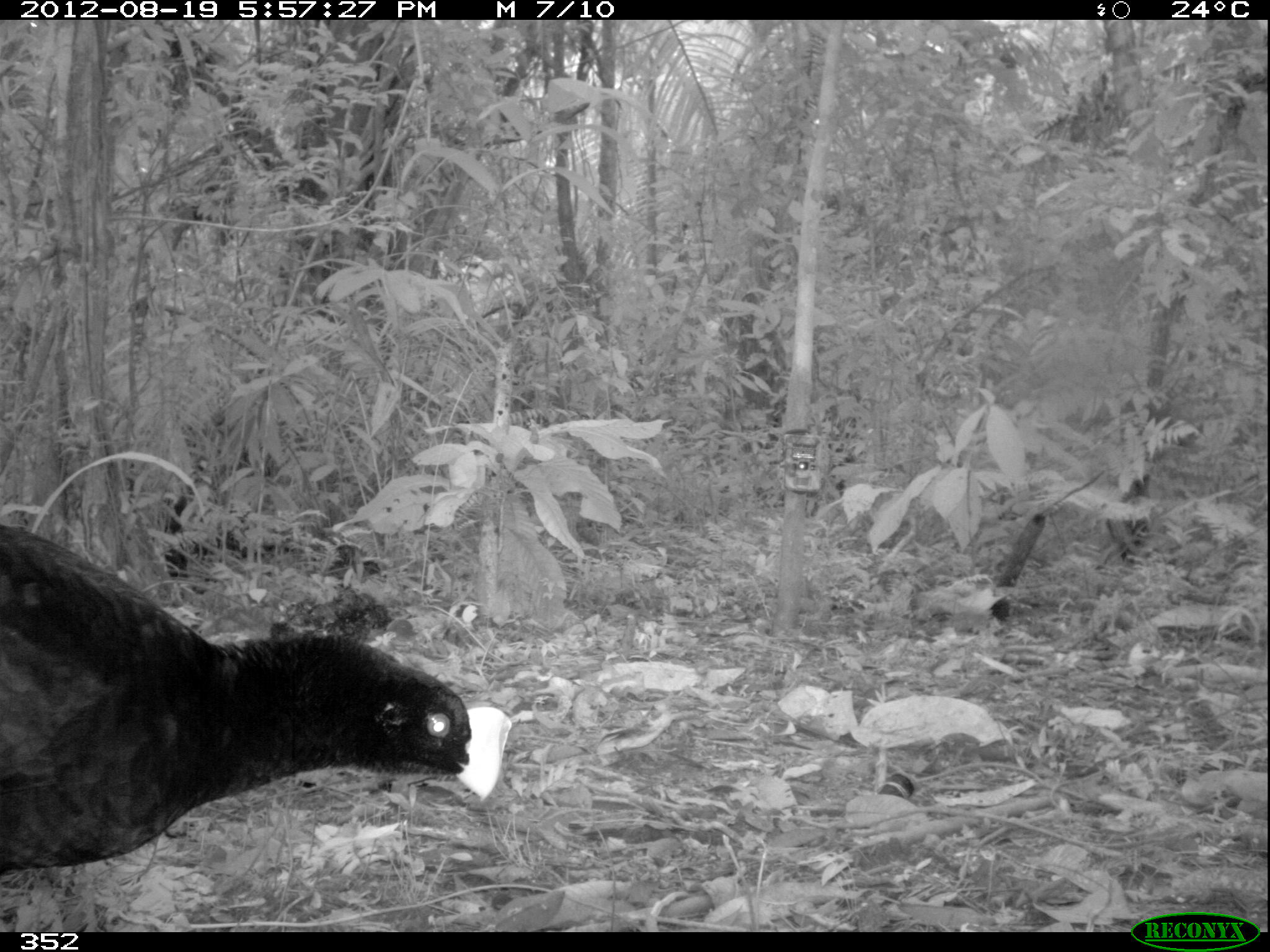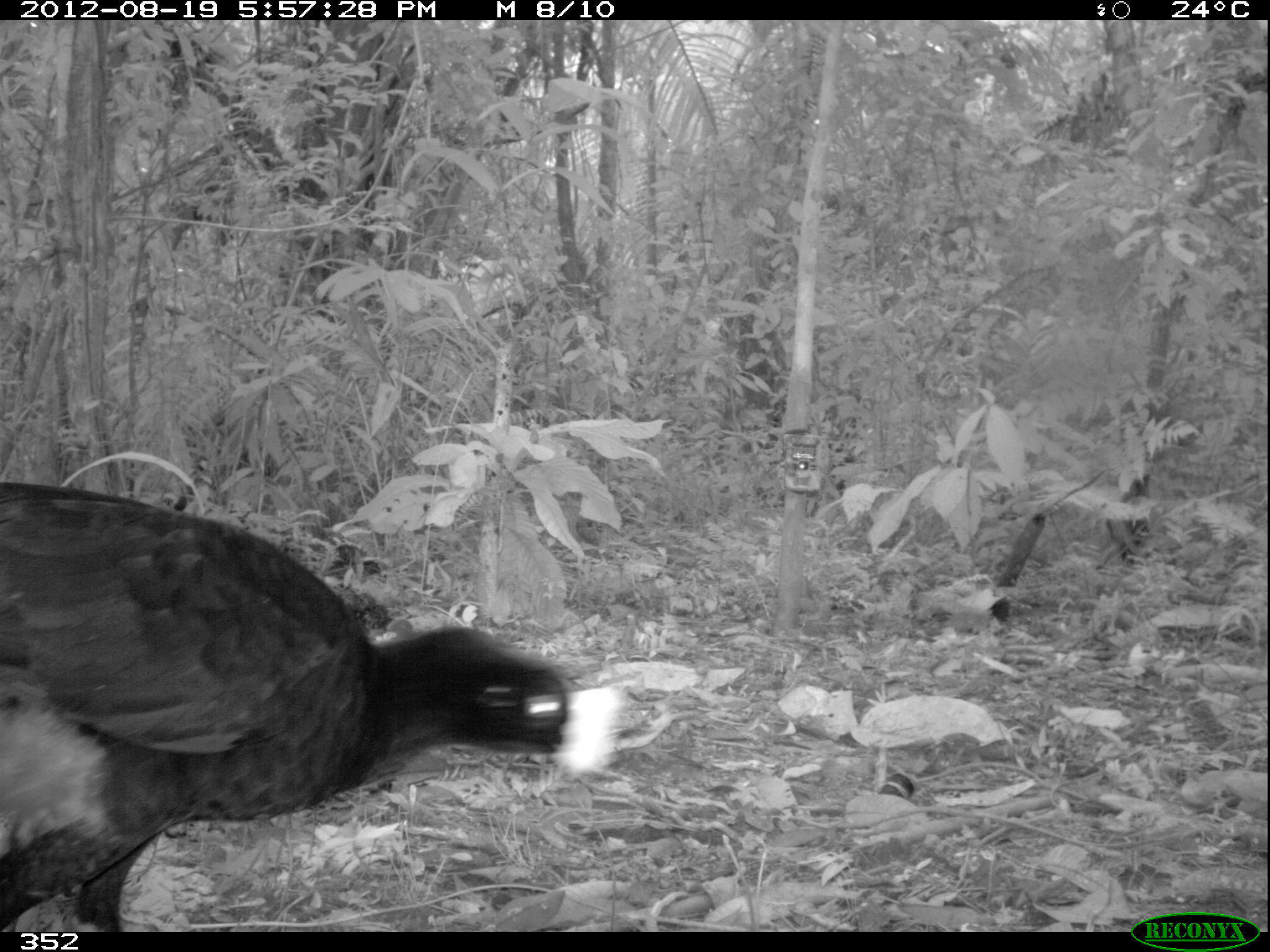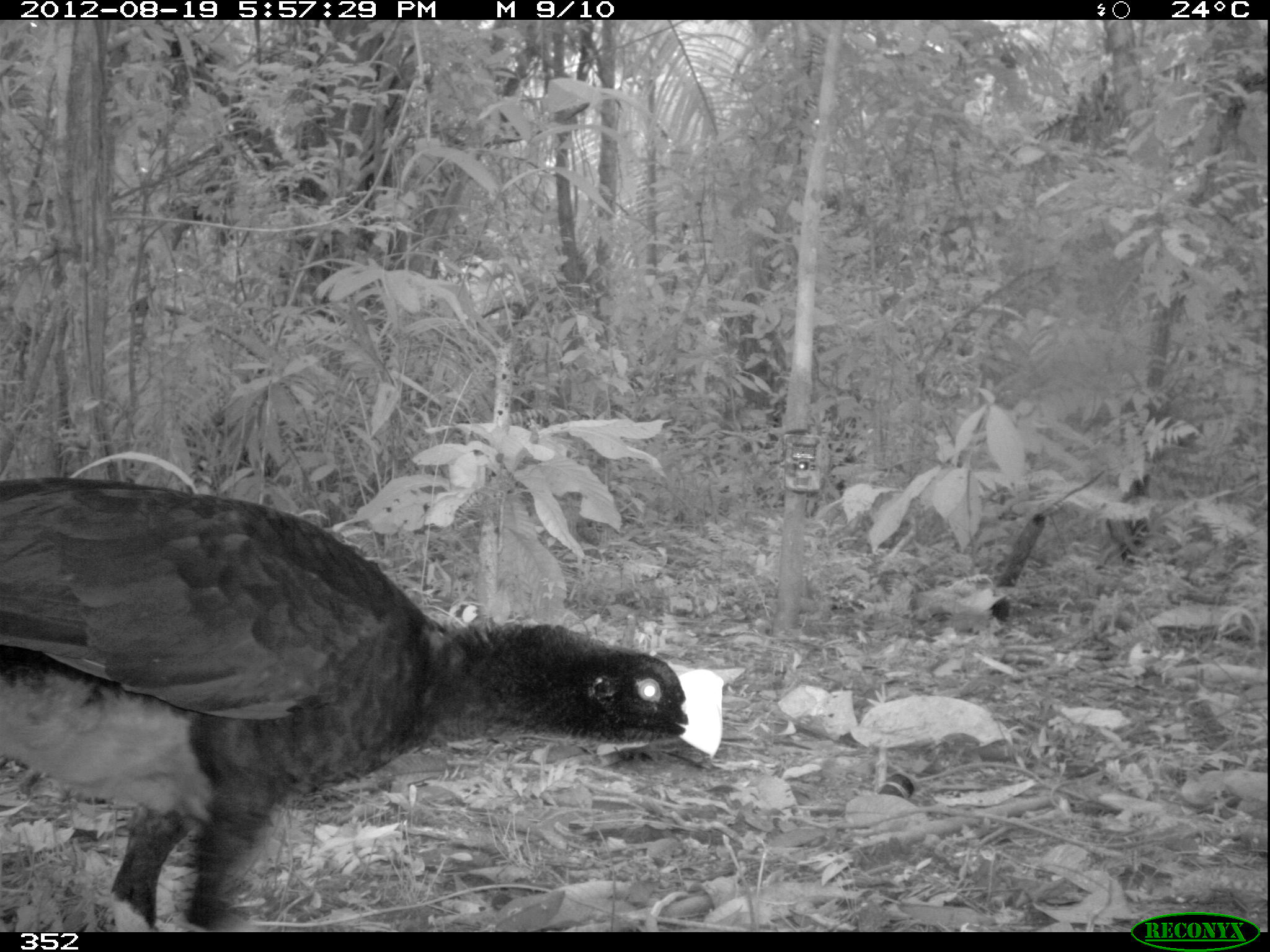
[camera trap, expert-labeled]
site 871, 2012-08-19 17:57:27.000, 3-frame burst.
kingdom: Animalia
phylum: Chordata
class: Aves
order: Galliformes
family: Cracidae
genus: Mitu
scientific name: Mitu tuberosum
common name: razor-billed curassow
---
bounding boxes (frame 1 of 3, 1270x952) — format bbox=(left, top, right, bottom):
mitu tuberosum: bbox=(0, 517, 513, 876)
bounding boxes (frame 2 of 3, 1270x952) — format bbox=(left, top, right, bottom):
mitu tuberosum: bbox=(0, 481, 629, 932)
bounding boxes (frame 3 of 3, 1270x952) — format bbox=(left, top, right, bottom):
mitu tuberosum: bbox=(0, 474, 726, 932)